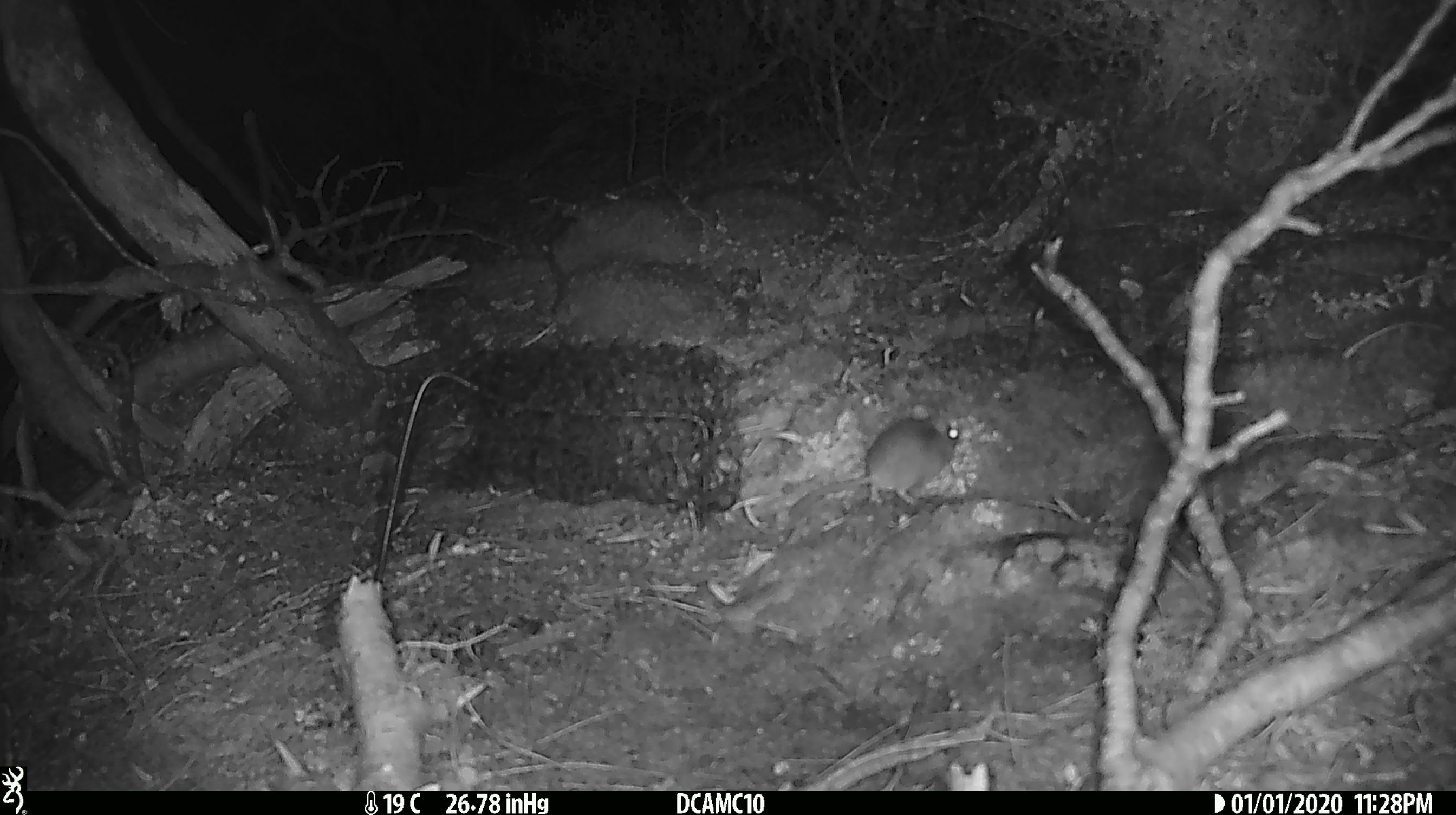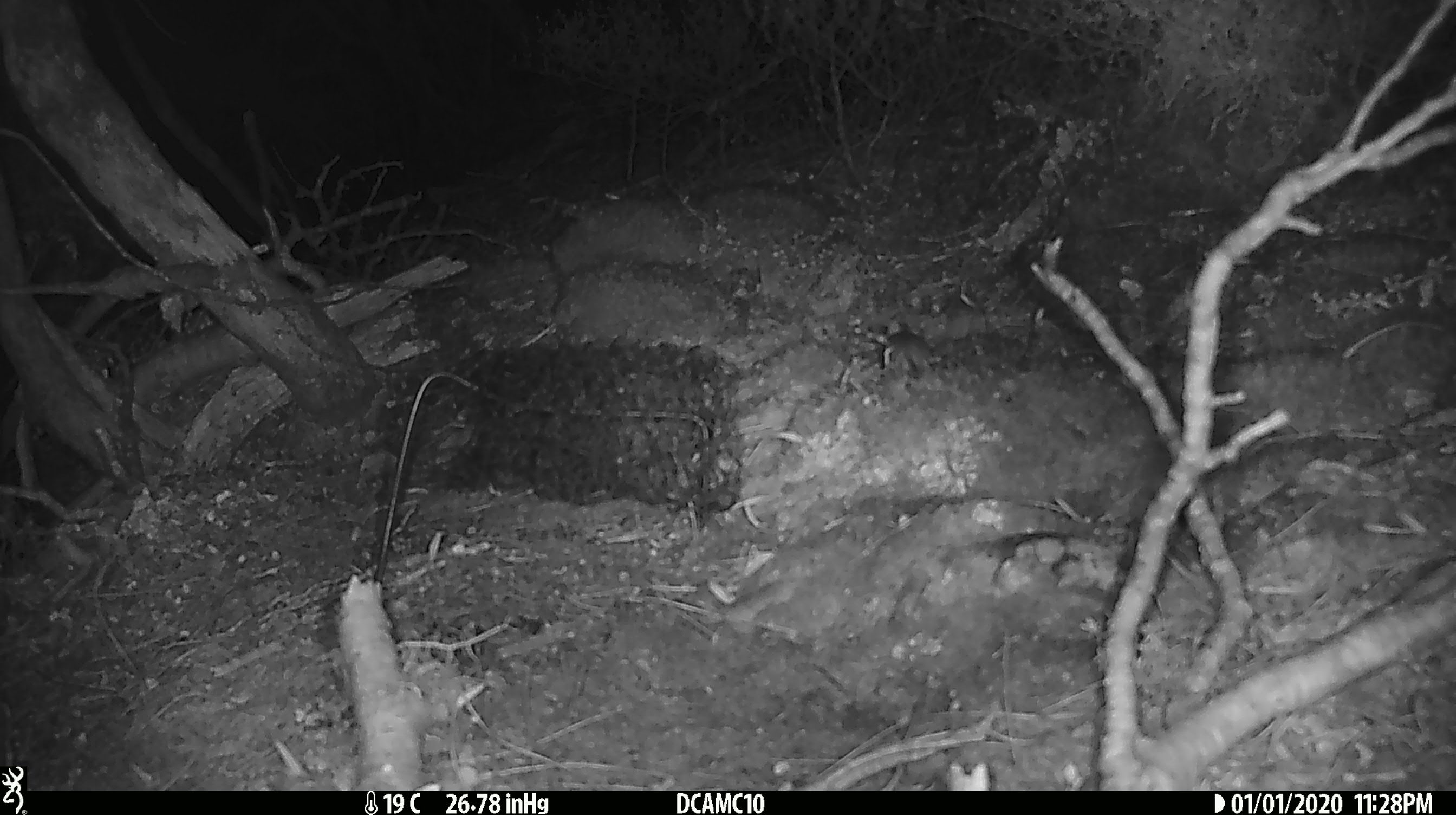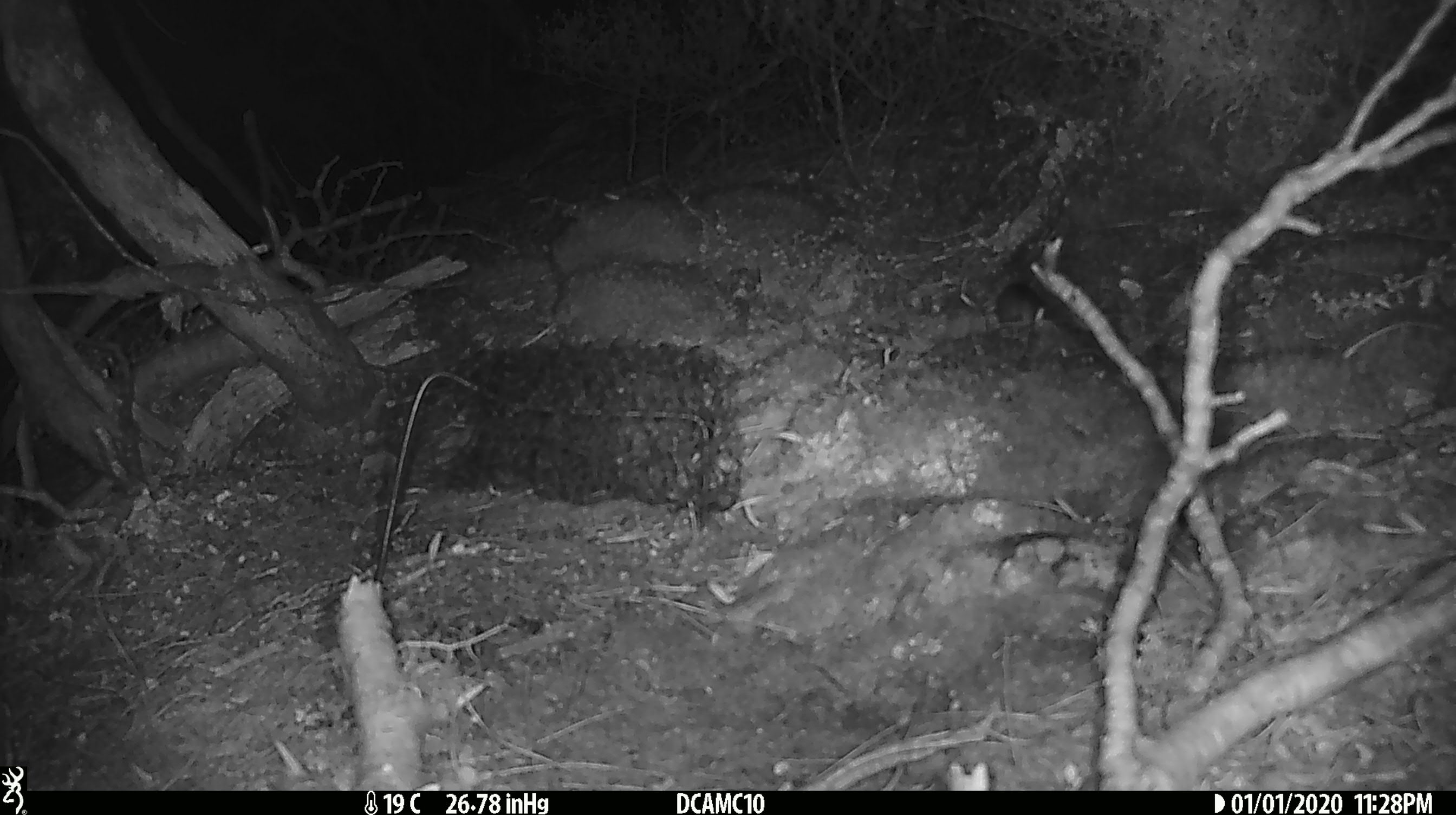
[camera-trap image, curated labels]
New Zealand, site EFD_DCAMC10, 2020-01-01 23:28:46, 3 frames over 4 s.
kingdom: Animalia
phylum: Chordata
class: Mammalia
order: Rodentia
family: Muridae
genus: Mus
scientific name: Mus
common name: mouse